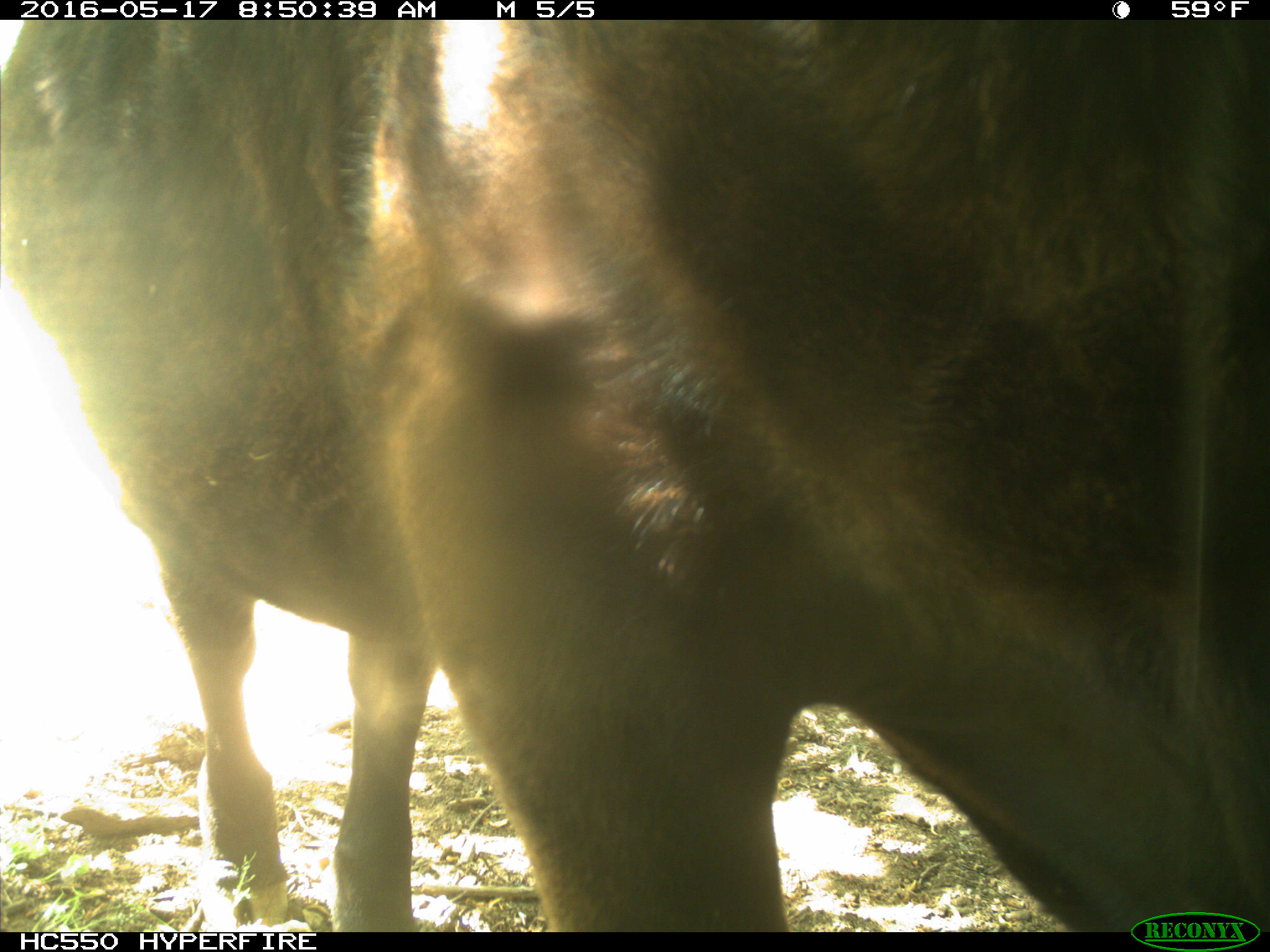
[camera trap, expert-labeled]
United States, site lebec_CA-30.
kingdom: Animalia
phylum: Chordata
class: Mammalia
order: Artiodactyla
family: Bovidae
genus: Bos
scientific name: Bos taurus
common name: domestic cow